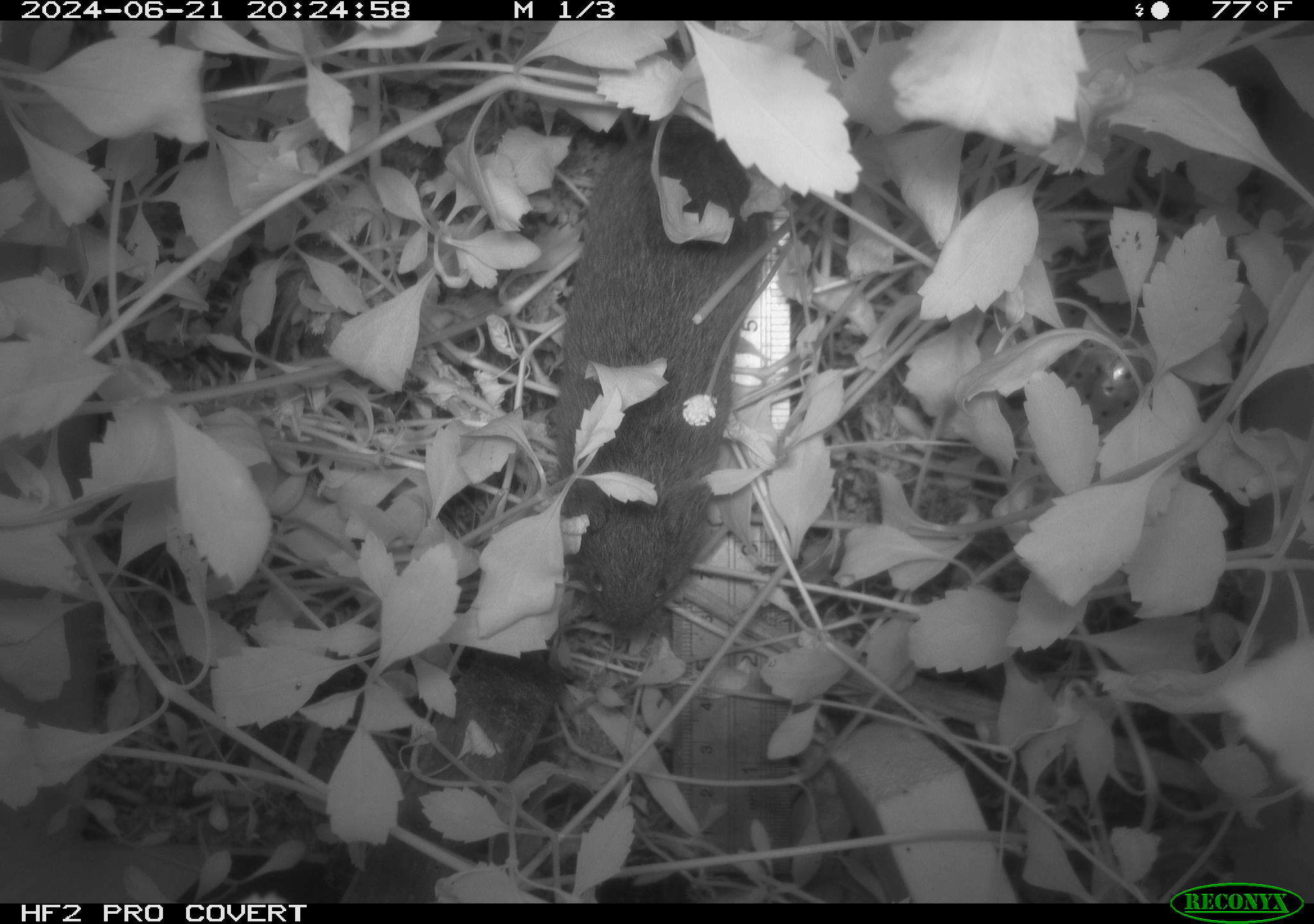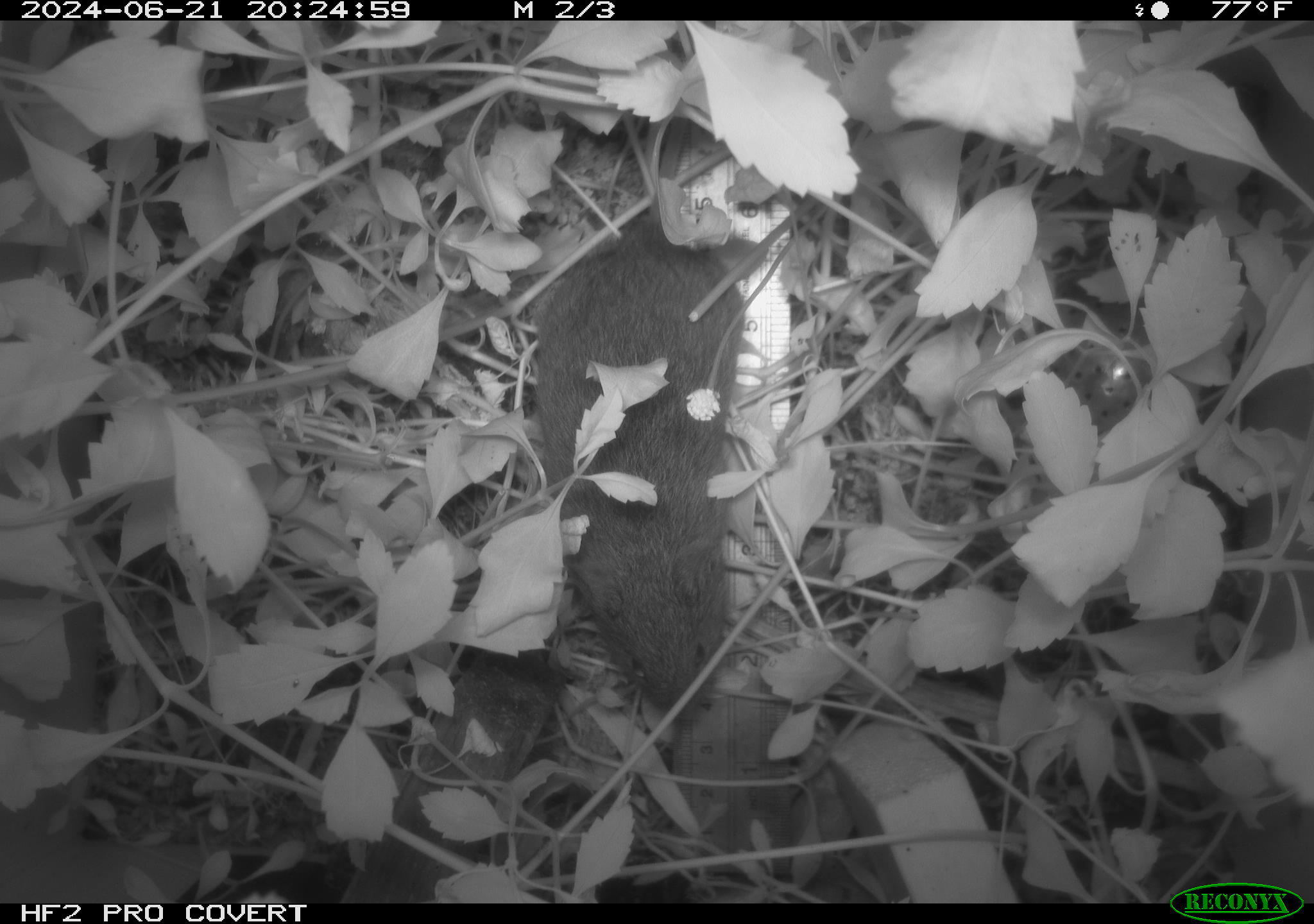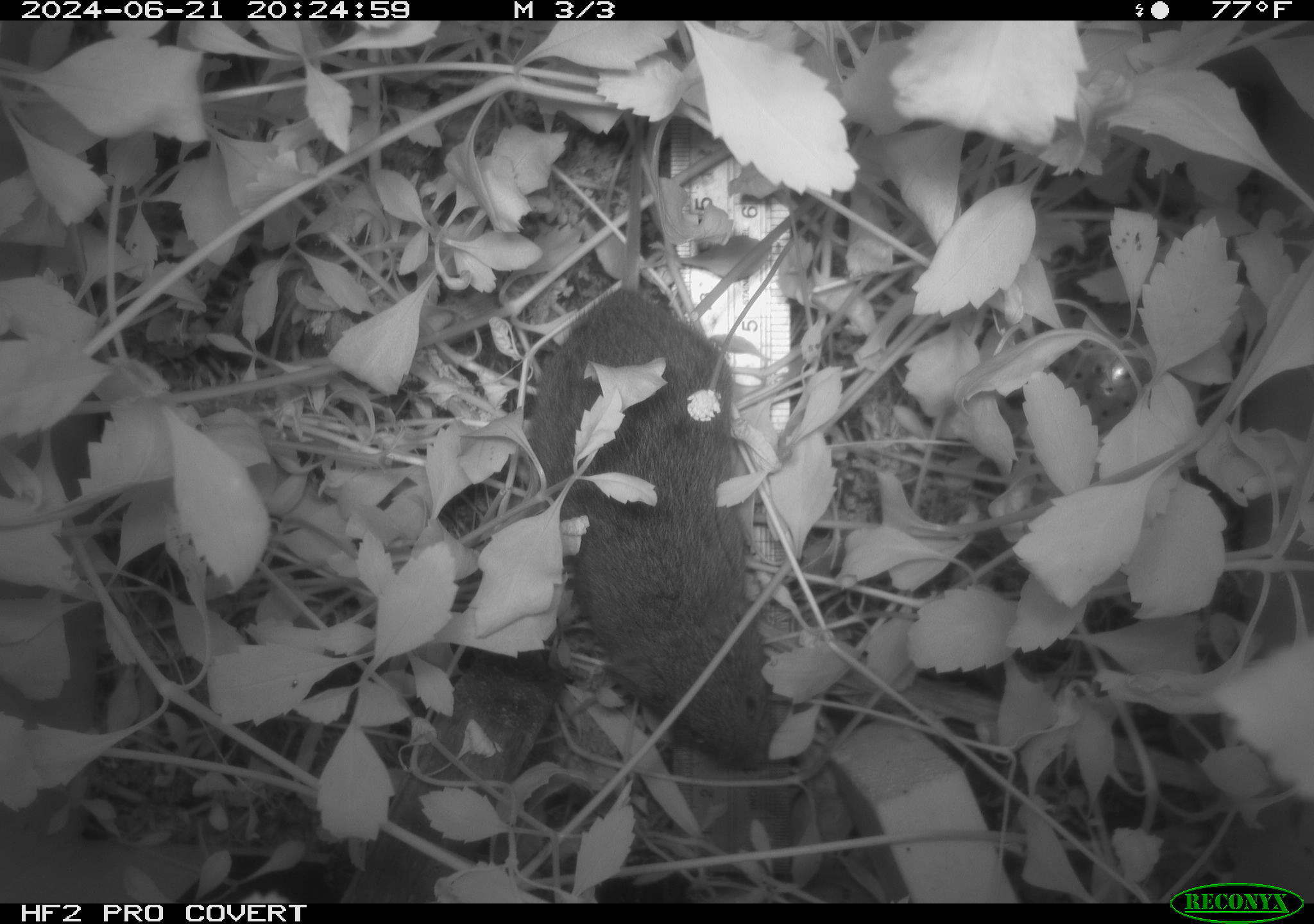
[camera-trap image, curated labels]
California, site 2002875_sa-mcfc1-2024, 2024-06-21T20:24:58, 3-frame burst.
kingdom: Animalia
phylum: Chordata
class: Mammalia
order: Rodentia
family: Cricetidae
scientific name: Arvicolinae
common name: voles, lemmings, and muskrats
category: arvicolinae subfamily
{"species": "arvicolinae subfamily (voles, lemmings, and muskrats) (Arvicolinae)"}